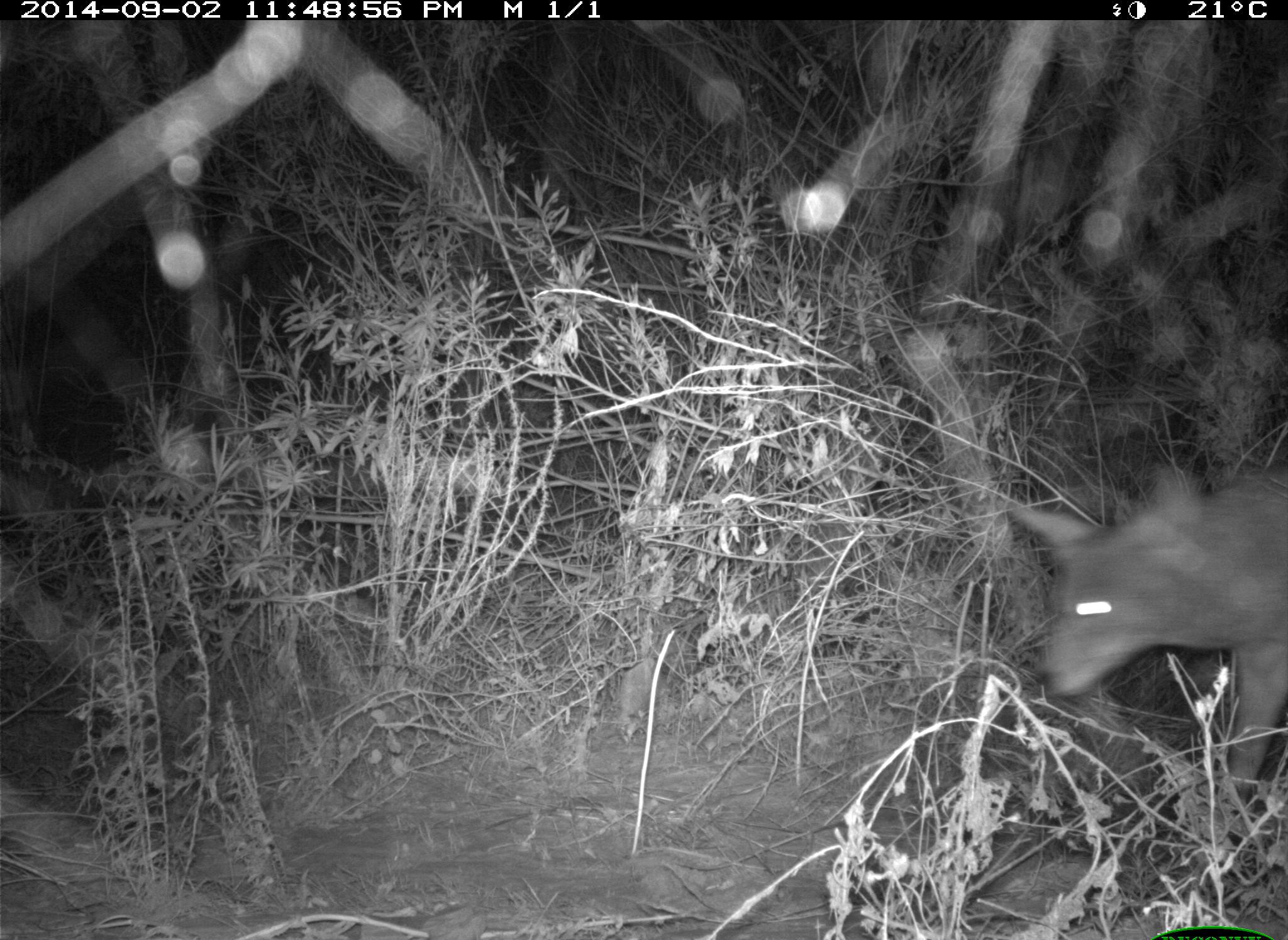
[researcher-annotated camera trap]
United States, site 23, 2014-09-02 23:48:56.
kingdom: Animalia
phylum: Chordata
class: Mammalia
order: Carnivora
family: Canidae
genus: Canis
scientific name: Canis latrans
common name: coyote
Coyote (Canis latrans).